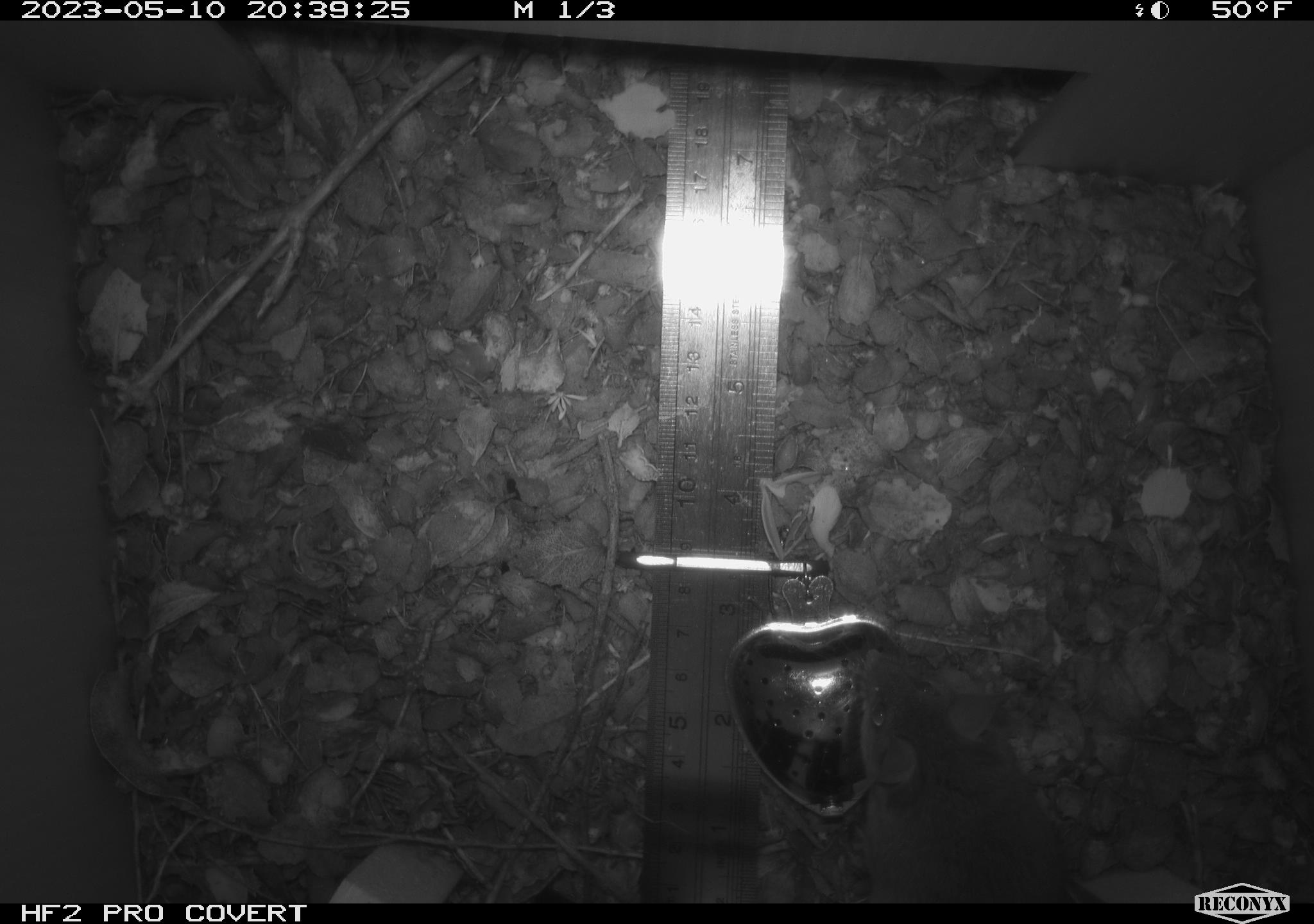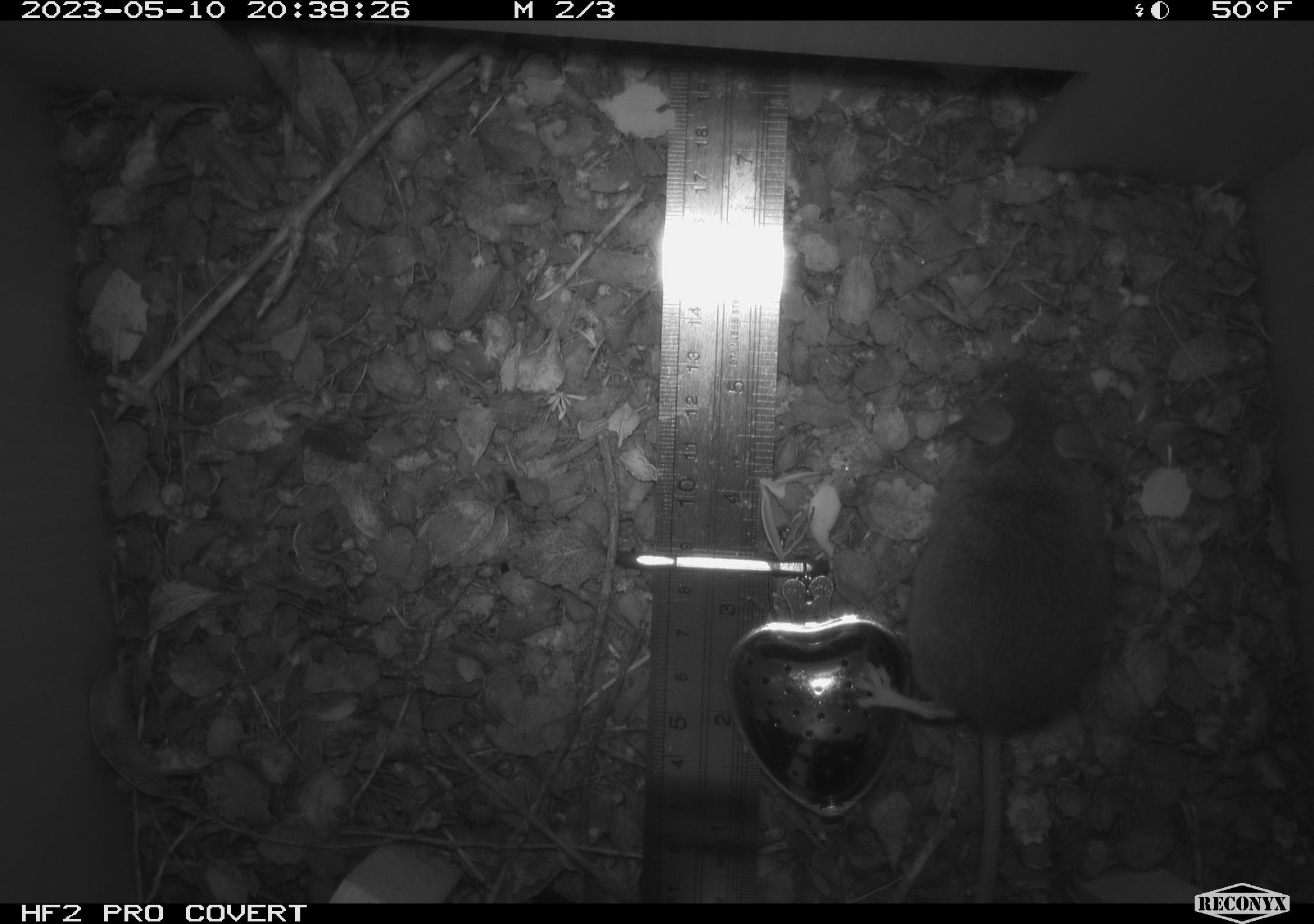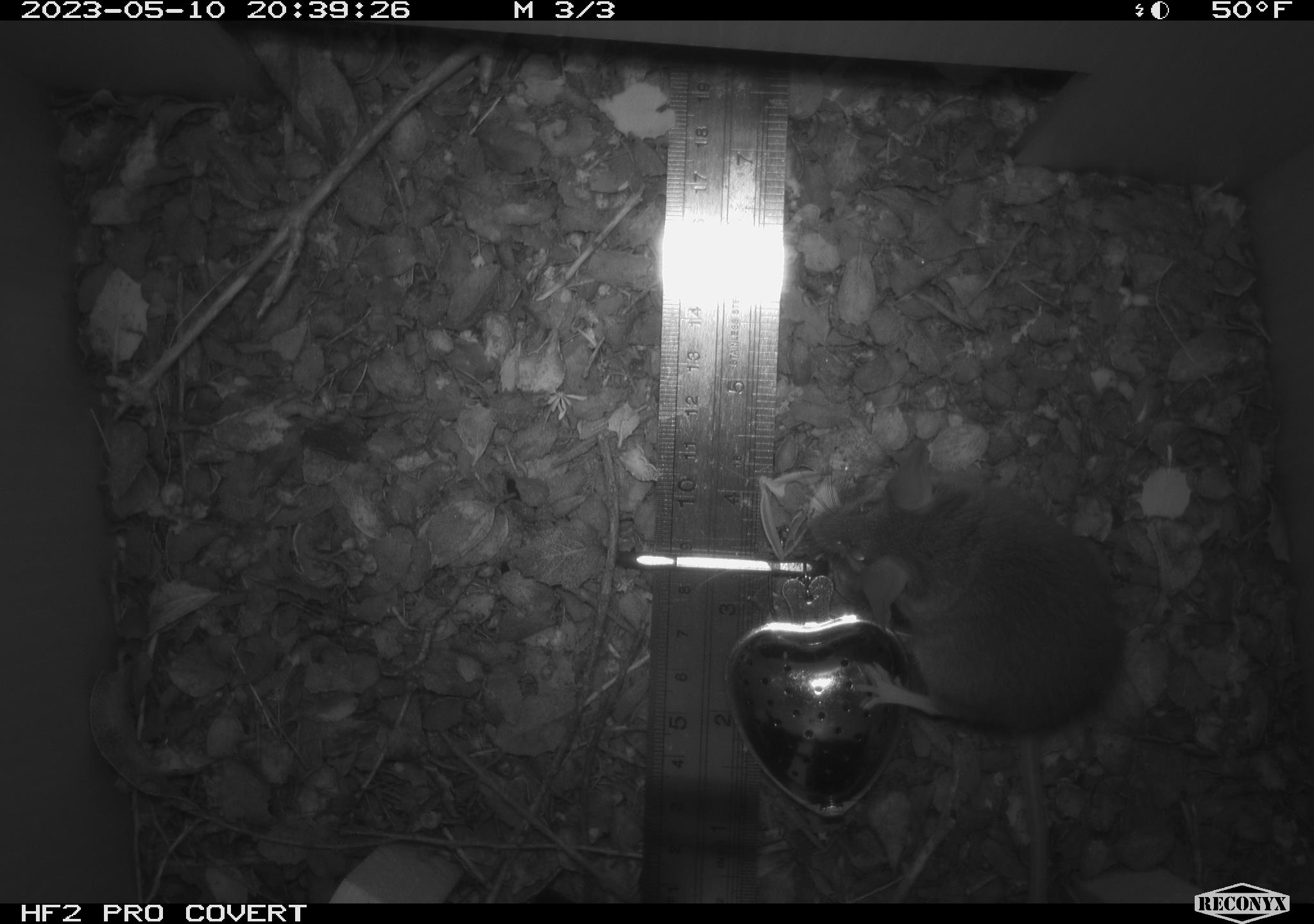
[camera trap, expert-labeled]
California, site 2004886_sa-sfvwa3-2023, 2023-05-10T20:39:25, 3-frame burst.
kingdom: Animalia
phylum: Chordata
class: Mammalia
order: Rodentia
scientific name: Rodentia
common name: mouse species